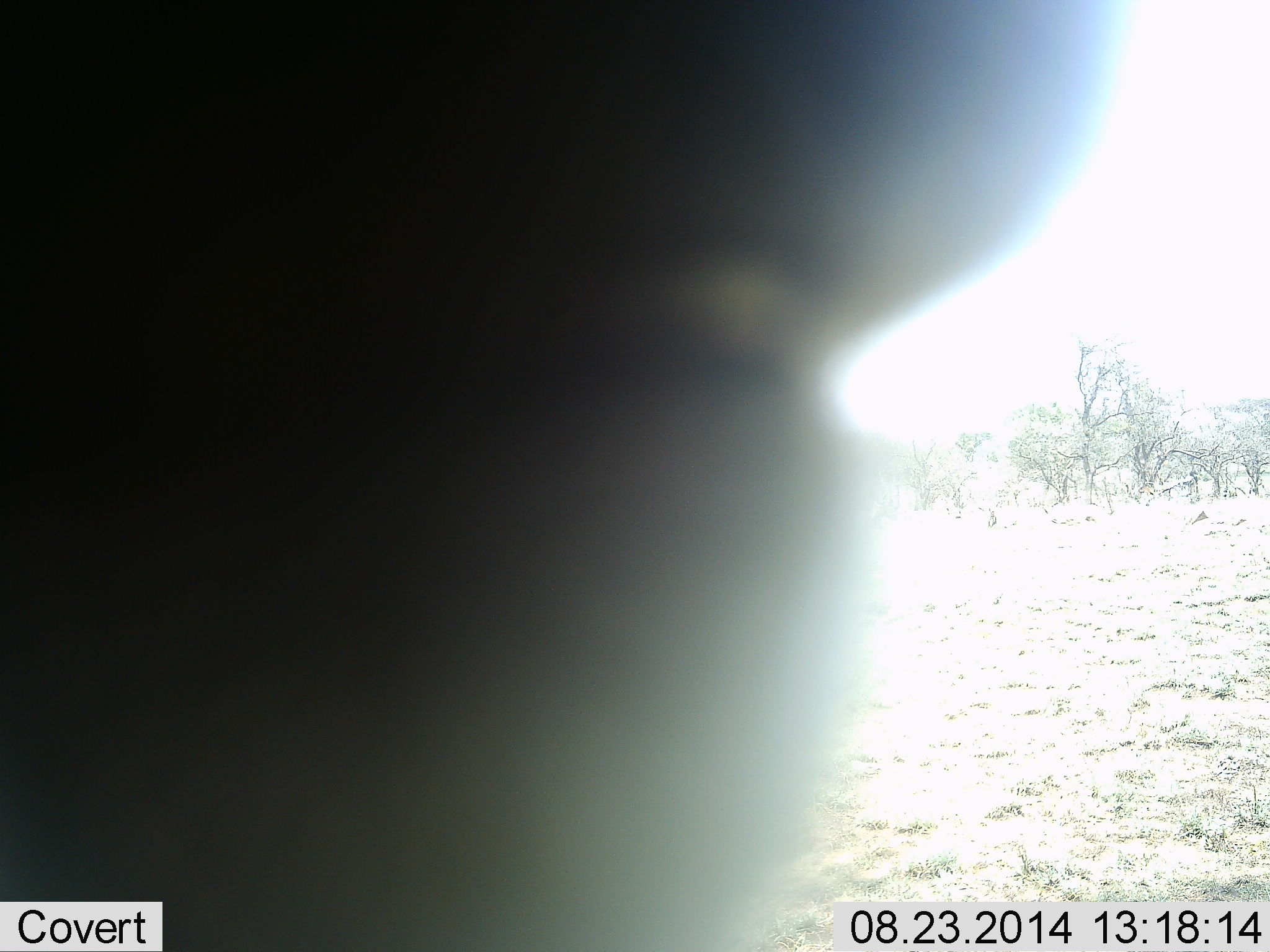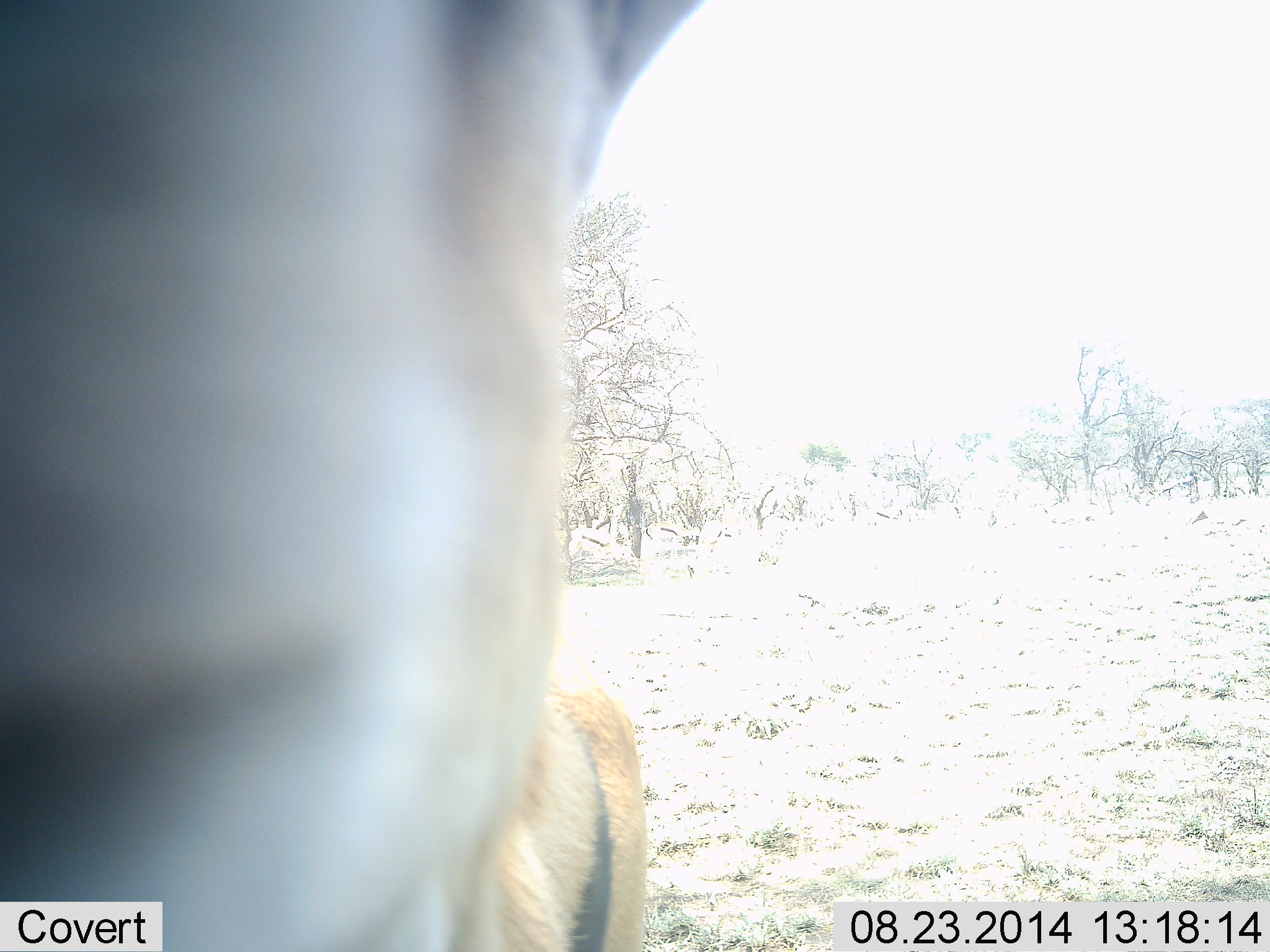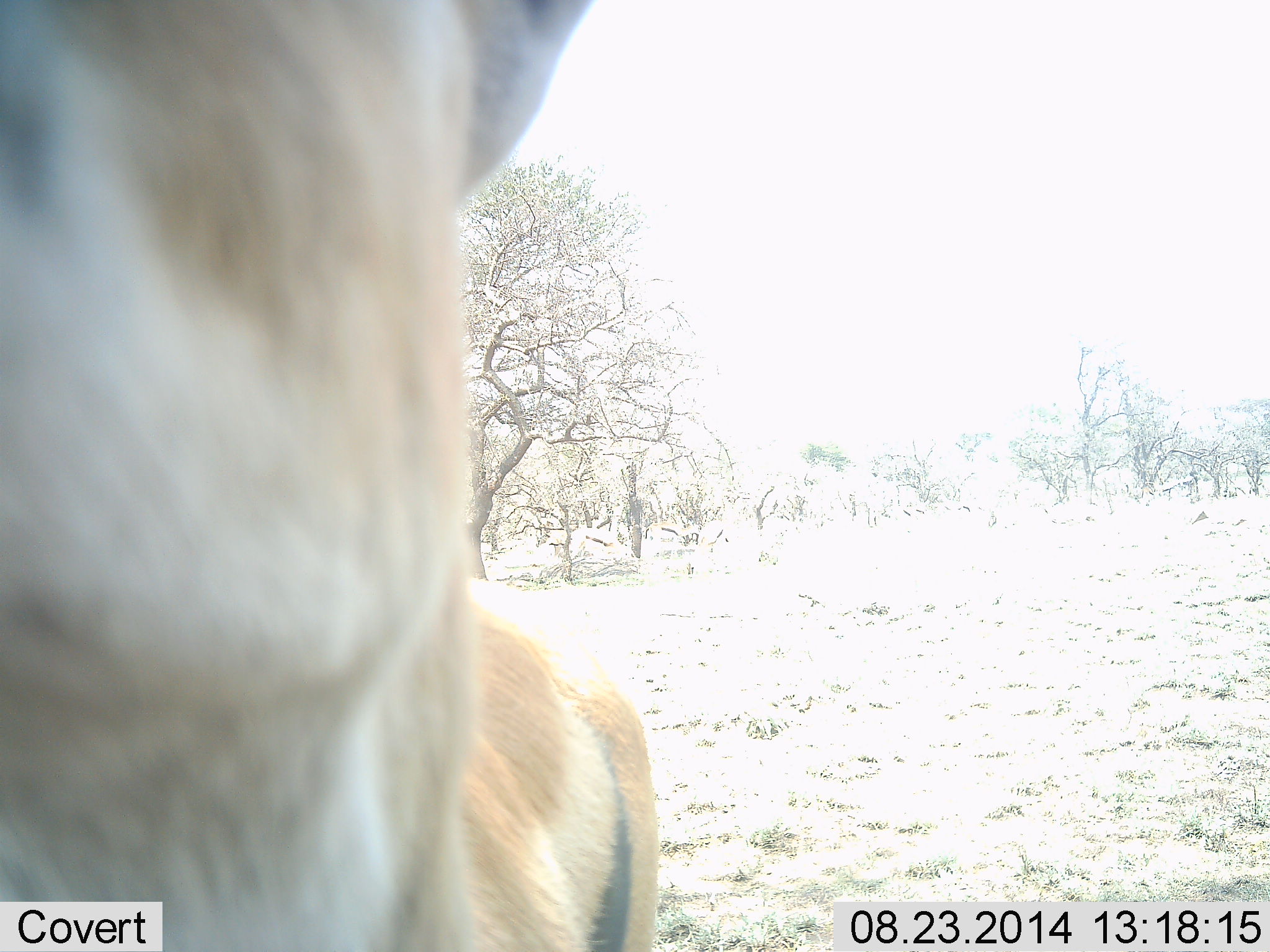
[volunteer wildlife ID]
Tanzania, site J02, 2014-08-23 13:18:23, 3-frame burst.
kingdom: Animalia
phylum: Chordata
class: Mammalia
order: Artiodactyla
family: Bovidae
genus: Eudorcas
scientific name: Eudorcas thomsonii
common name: thomson's gazelle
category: gazellethomsons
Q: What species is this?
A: Gazellethomsons (thomson's gazelle) (Eudorcas thomsonii).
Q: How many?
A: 1.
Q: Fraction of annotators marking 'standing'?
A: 60%.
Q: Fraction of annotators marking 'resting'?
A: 0%.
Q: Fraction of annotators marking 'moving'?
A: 20%.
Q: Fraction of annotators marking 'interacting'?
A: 30%.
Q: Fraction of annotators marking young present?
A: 0%.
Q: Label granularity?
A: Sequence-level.